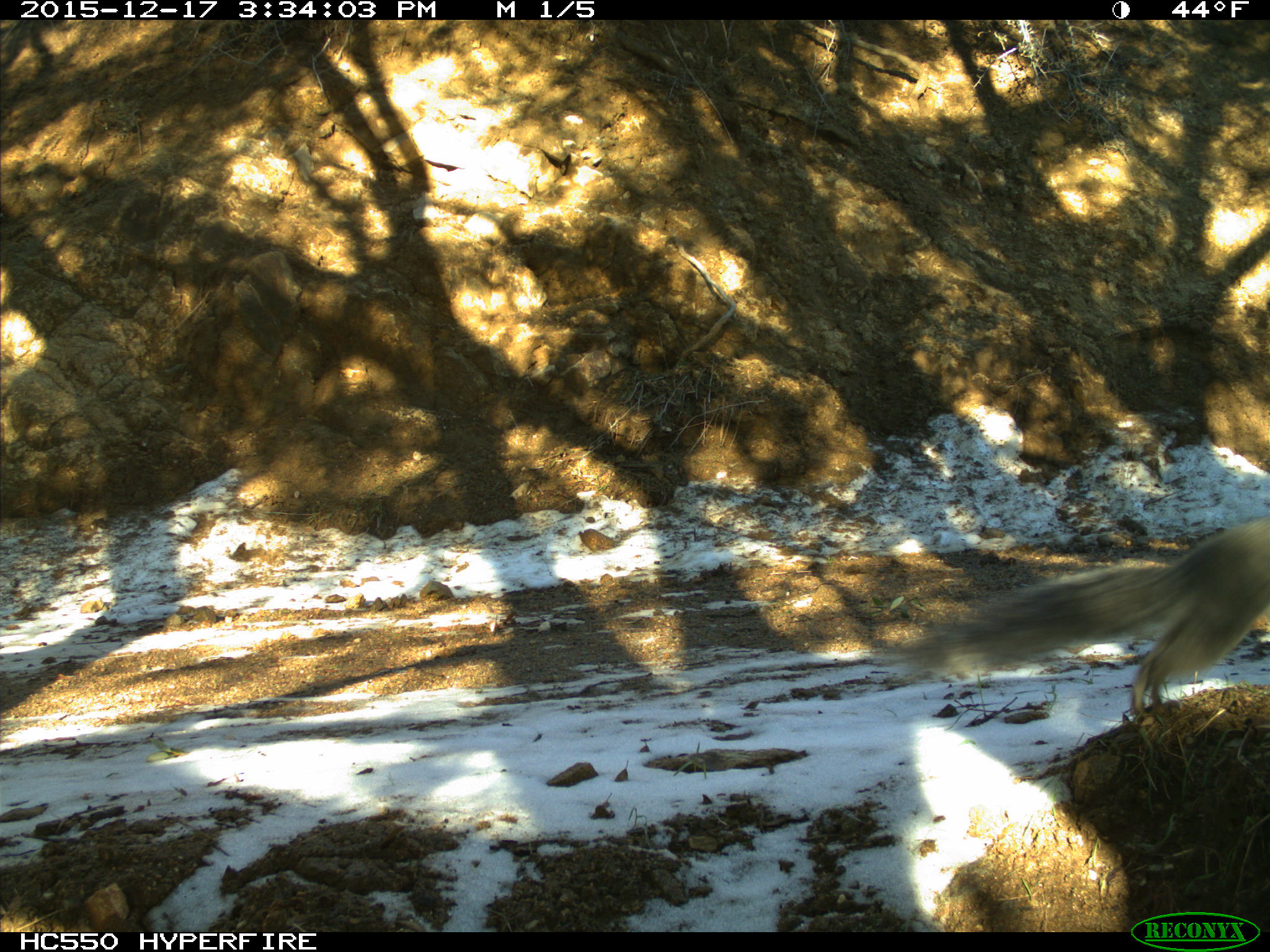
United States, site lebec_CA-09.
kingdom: Animalia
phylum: Chordata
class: Mammalia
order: Rodentia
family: Sciuridae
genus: Sciurus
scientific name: Sciurus carolinensis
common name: eastern gray squirrel